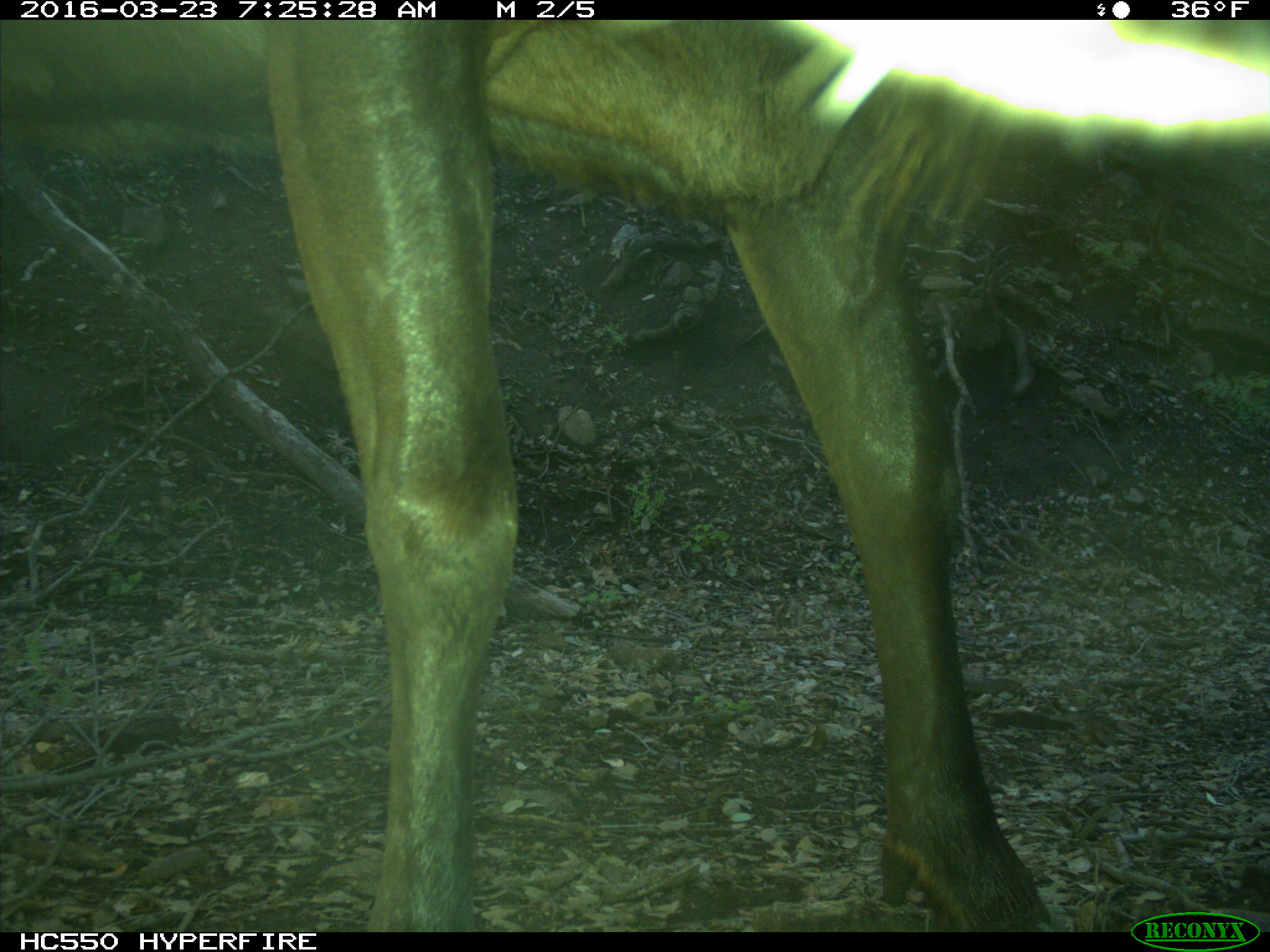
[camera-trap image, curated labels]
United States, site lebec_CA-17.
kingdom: Animalia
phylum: Chordata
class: Mammalia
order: Artiodactyla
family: Cervidae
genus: Cervus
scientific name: Cervus canadensis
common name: elk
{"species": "Cervus canadensis (elk)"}